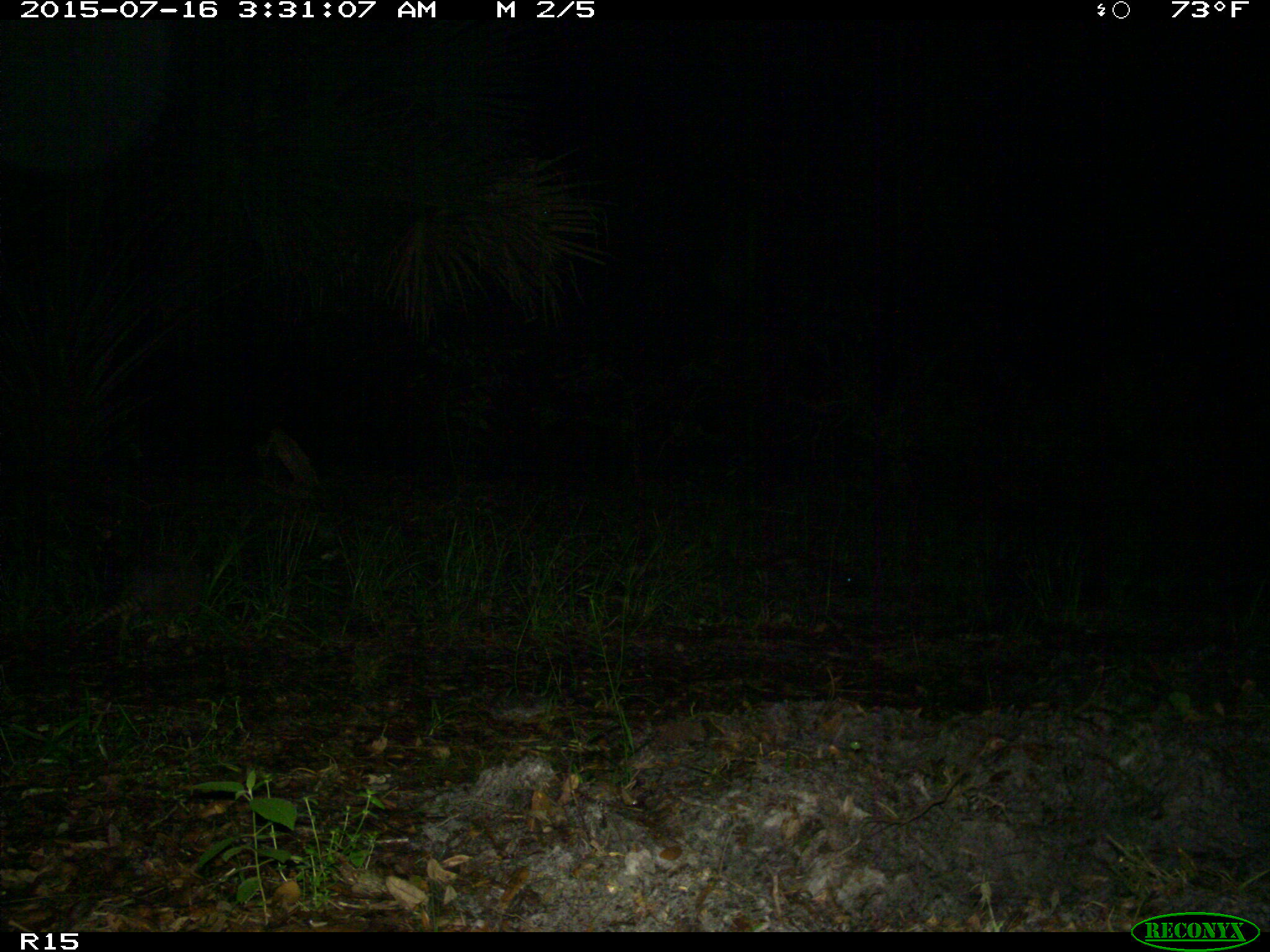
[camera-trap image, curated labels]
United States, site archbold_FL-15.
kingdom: Animalia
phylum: Chordata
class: Mammalia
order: Cingulata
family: Dasypodidae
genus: Dasypus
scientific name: Dasypus novemcinctus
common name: nine-banded armadillo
Dasypus novemcinctus (nine-banded armadillo).